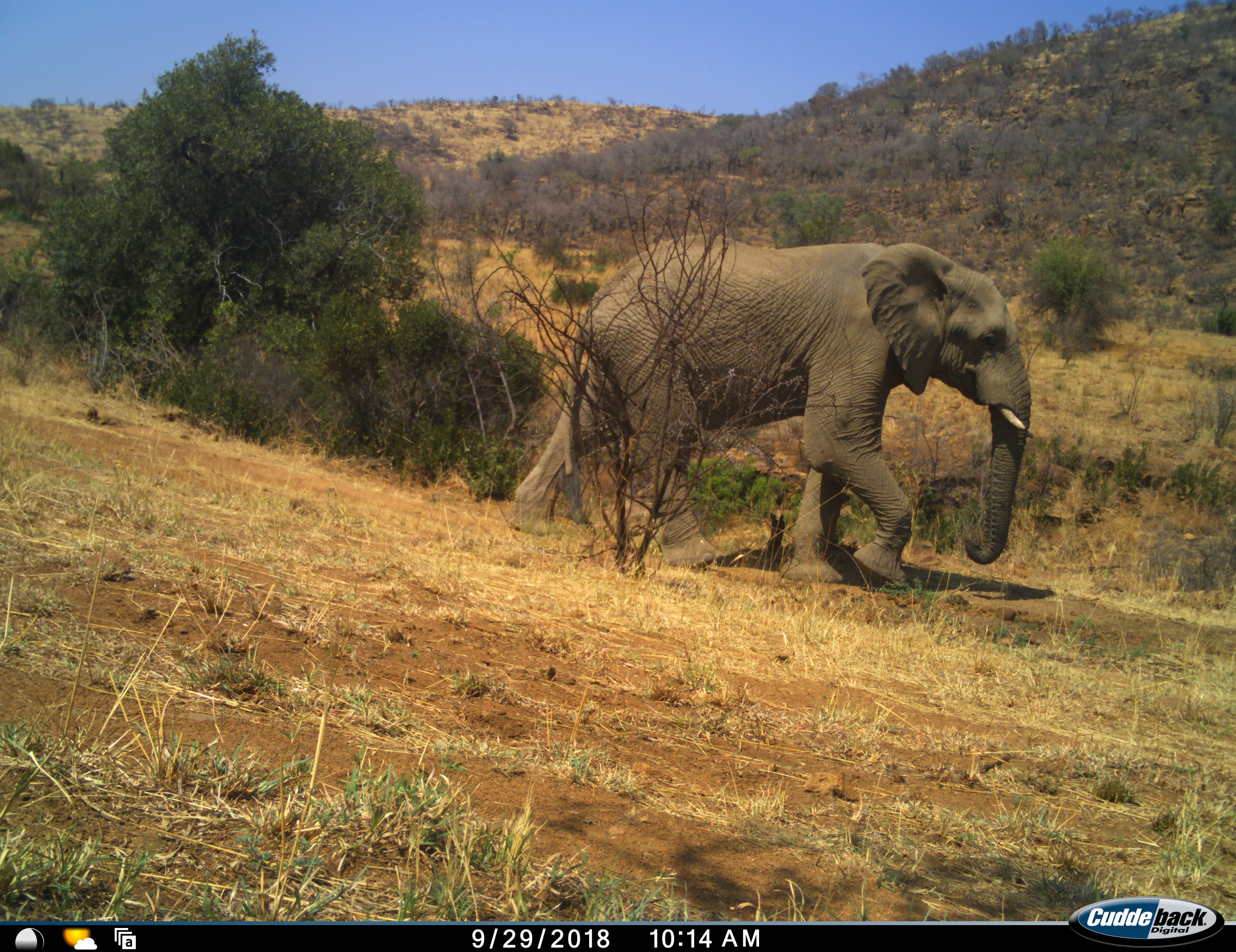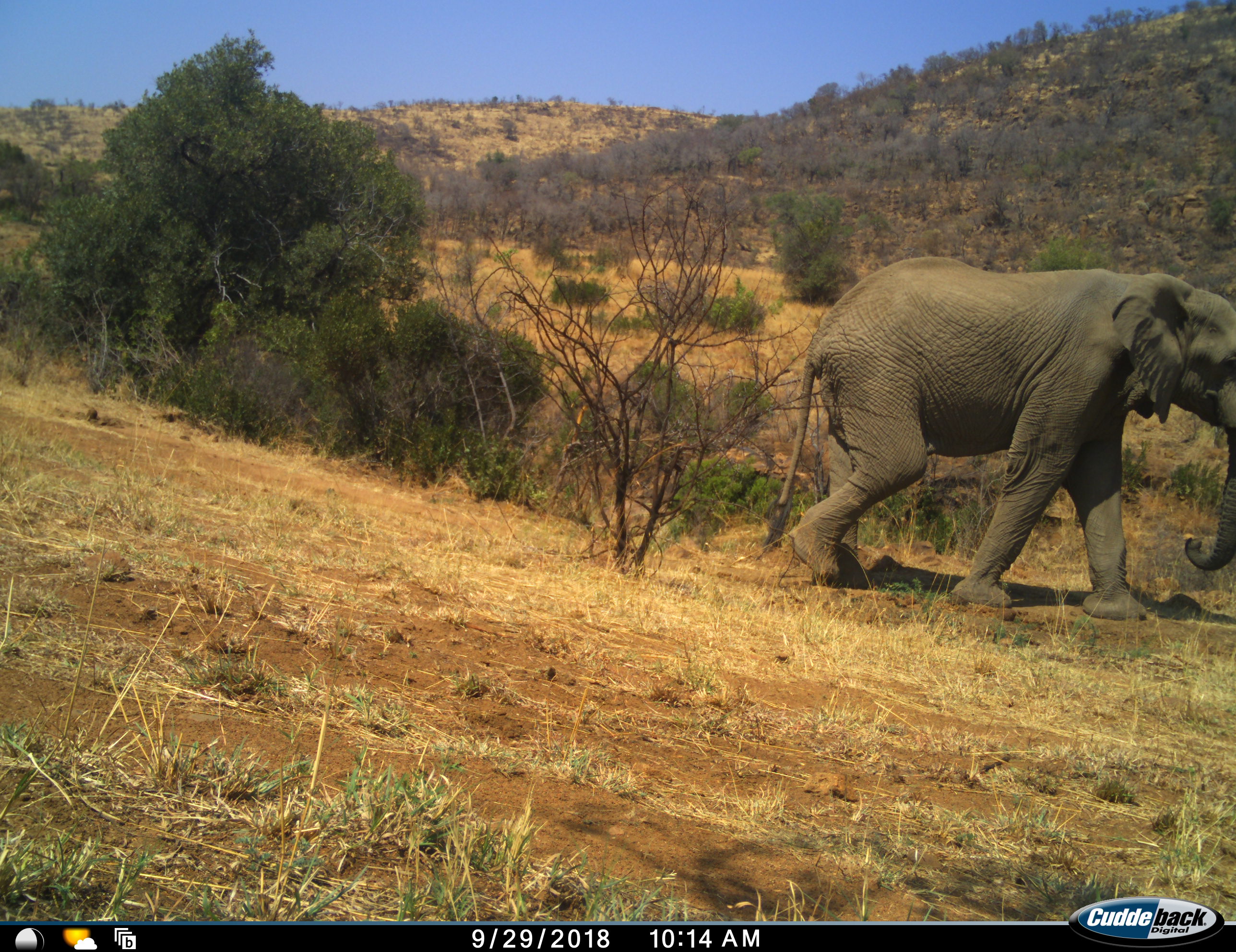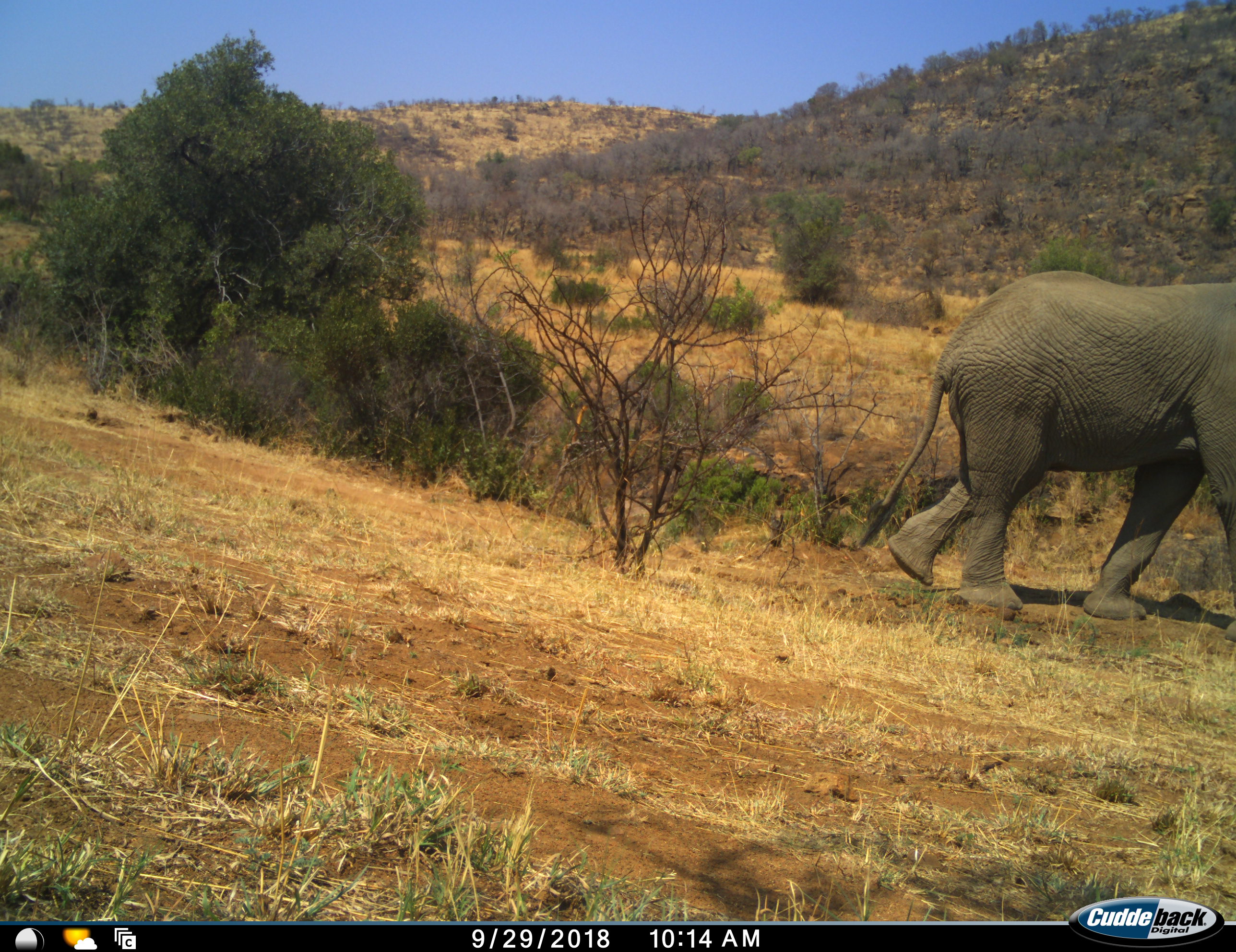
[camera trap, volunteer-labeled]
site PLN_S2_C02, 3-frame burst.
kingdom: Animalia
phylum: Chordata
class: Mammalia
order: Proboscidea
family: Elephantidae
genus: Loxodonta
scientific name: Loxodonta africana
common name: african bush elephant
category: elephant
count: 1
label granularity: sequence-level